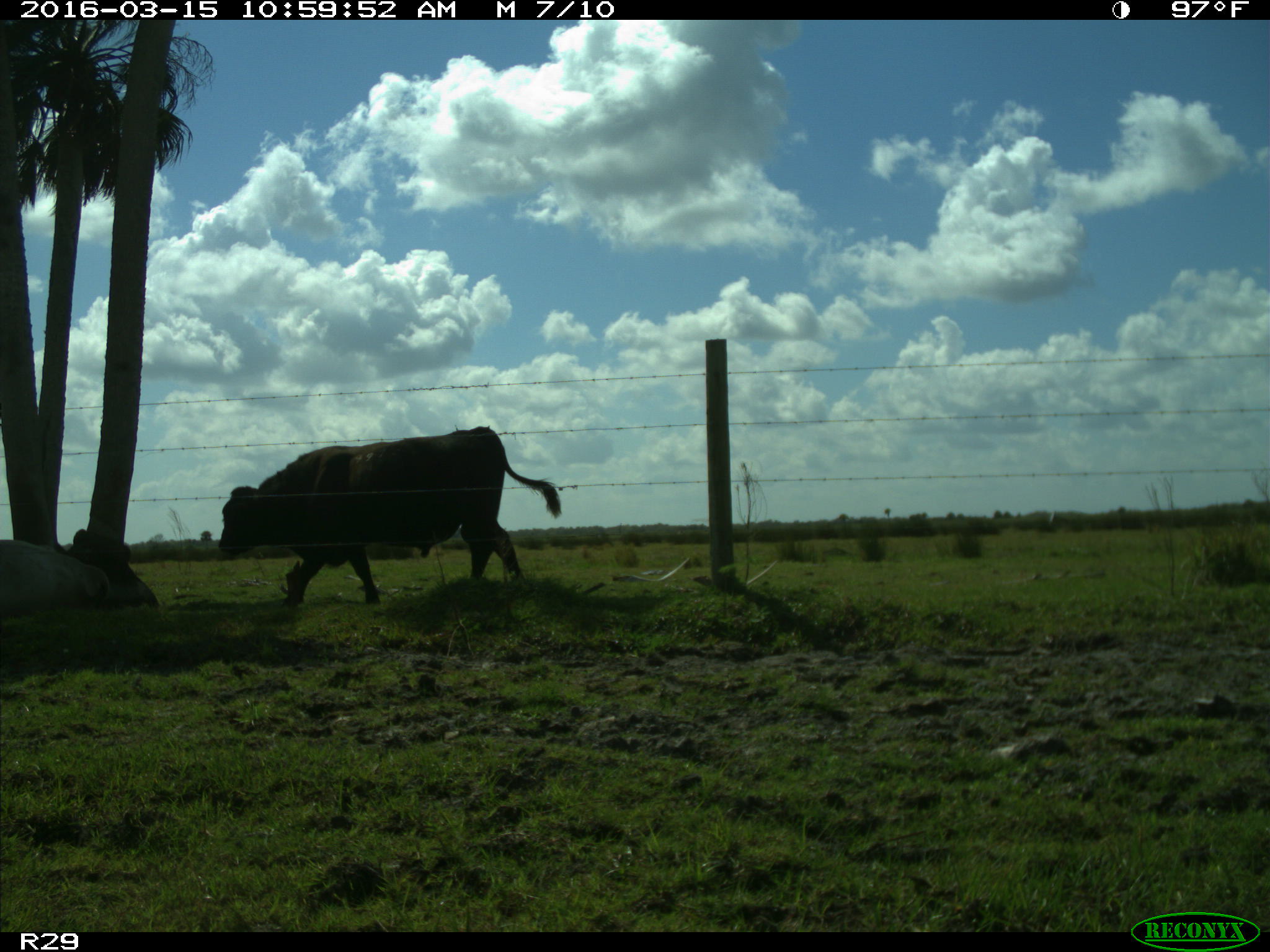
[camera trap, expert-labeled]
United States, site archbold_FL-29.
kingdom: Animalia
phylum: Chordata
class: Mammalia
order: Artiodactyla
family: Bovidae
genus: Bos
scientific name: Bos taurus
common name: domestic cow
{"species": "Bos taurus (domestic cow)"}